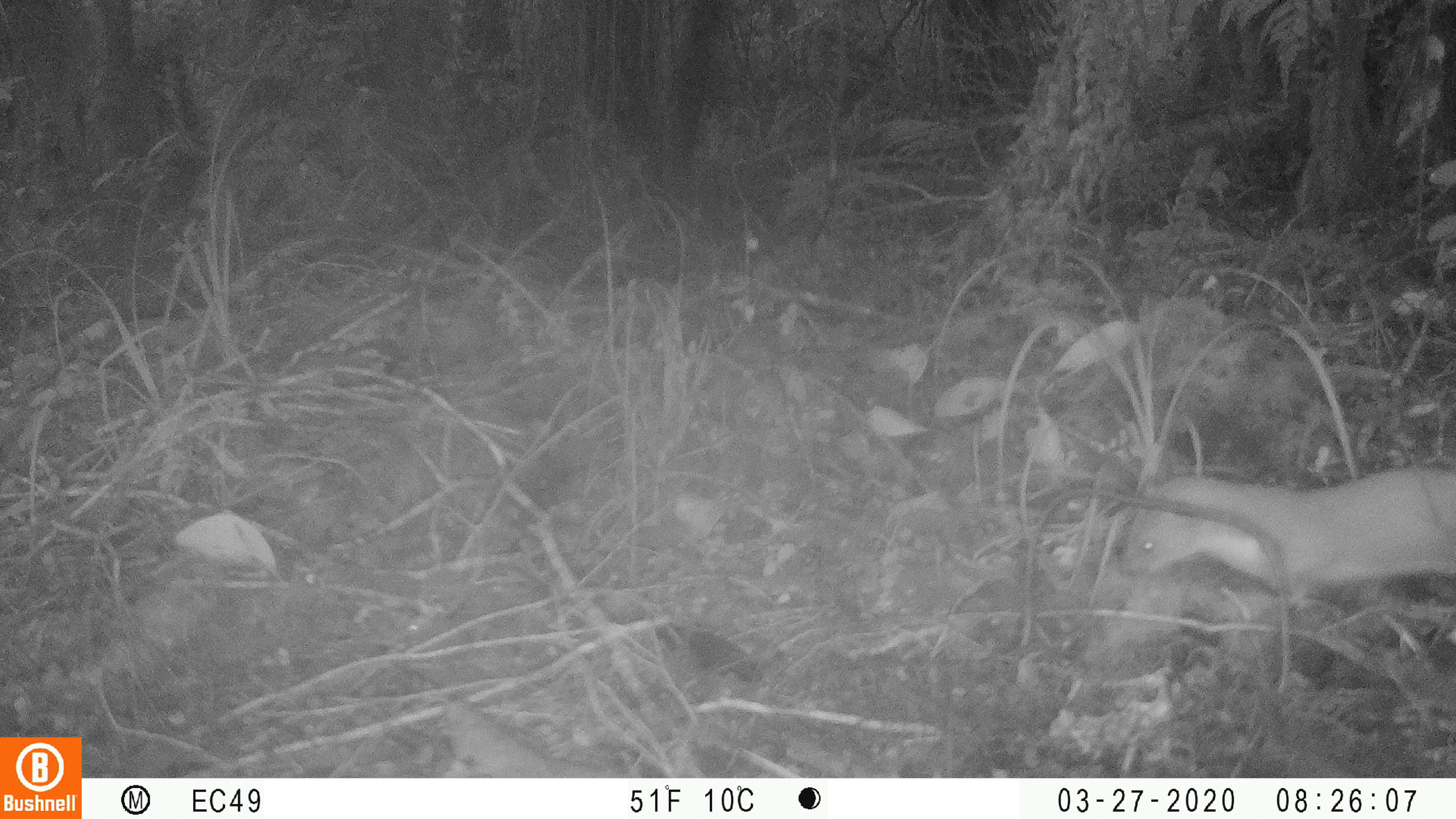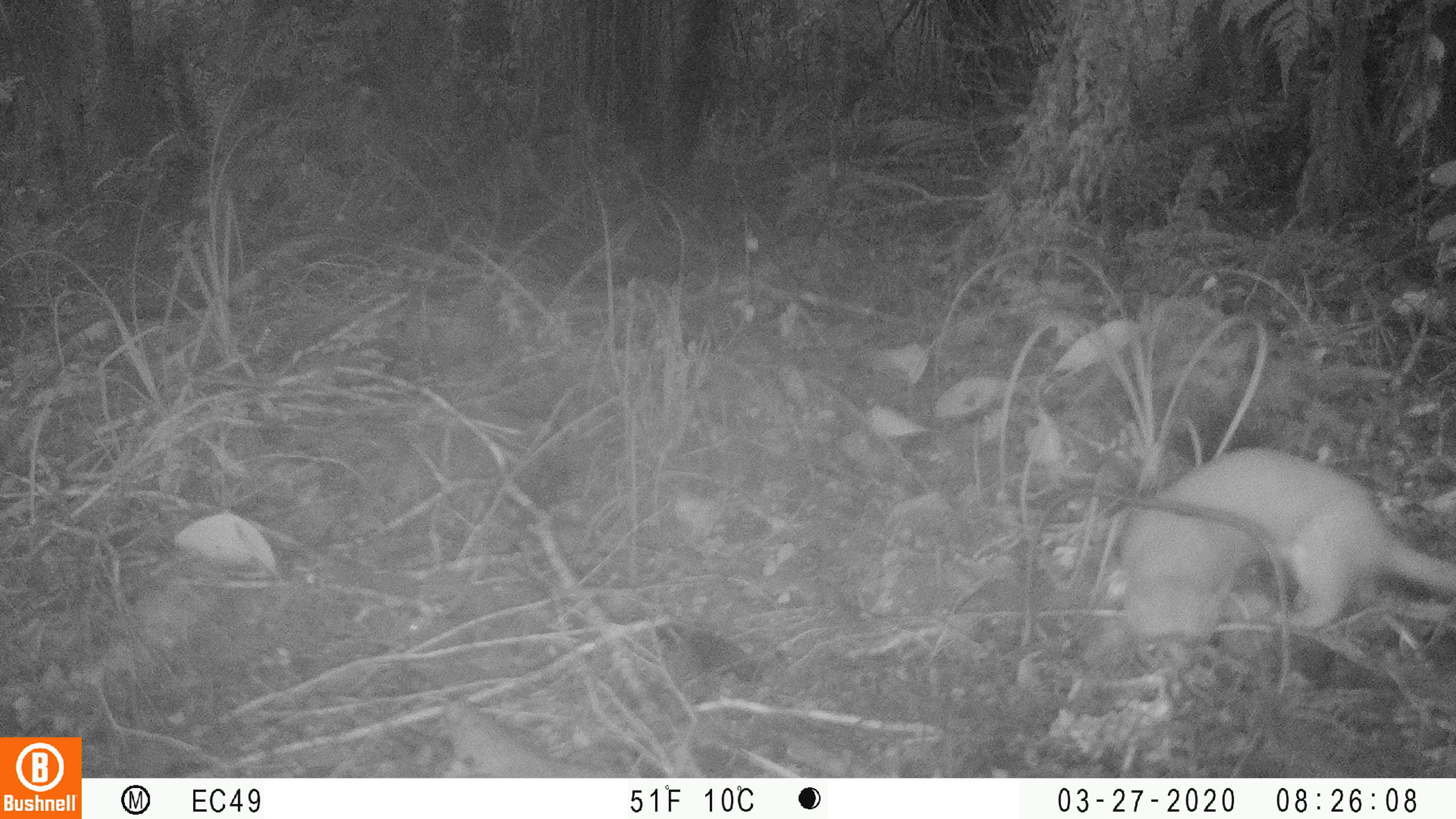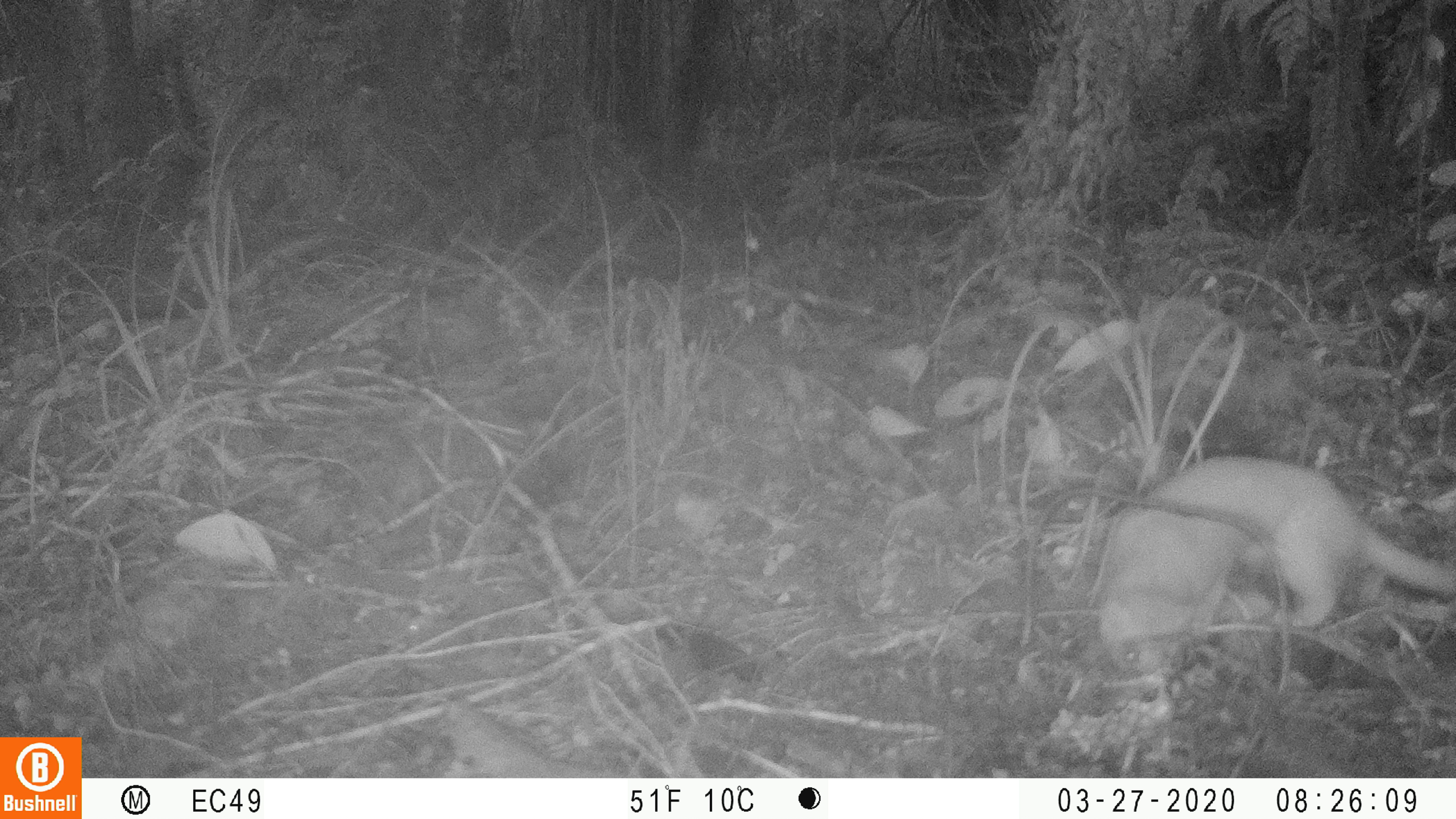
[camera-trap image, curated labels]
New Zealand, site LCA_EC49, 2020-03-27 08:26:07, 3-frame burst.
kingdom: Animalia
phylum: Chordata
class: Mammalia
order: Carnivora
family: Mustelidae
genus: Mustela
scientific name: Mustela erminea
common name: stoat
Stoat (Mustela erminea).